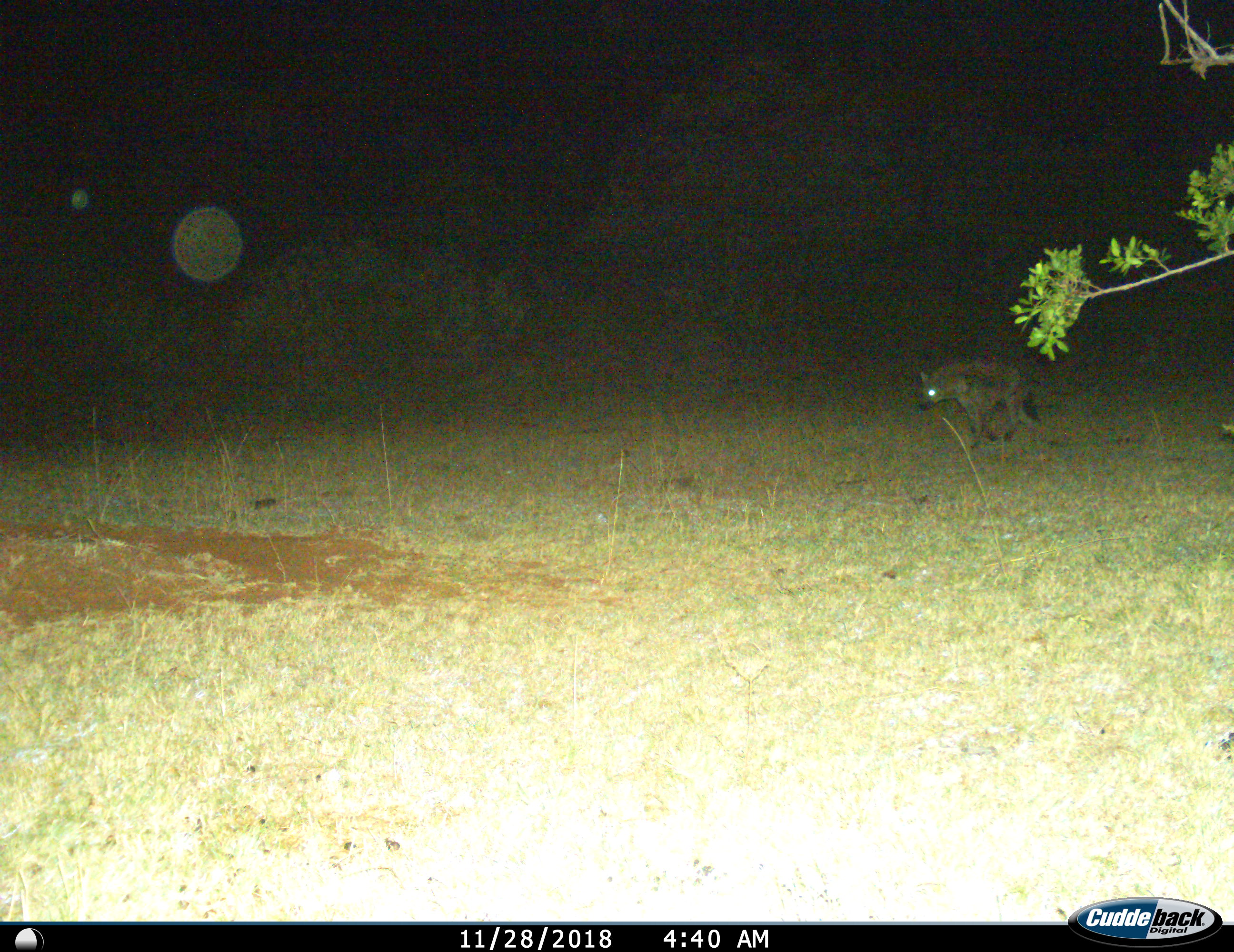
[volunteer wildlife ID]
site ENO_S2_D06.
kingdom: Animalia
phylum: Chordata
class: Mammalia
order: Carnivora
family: Hyaenidae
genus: Crocuta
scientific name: Crocuta crocuta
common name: spotted hyena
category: hyenaspotted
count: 1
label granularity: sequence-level